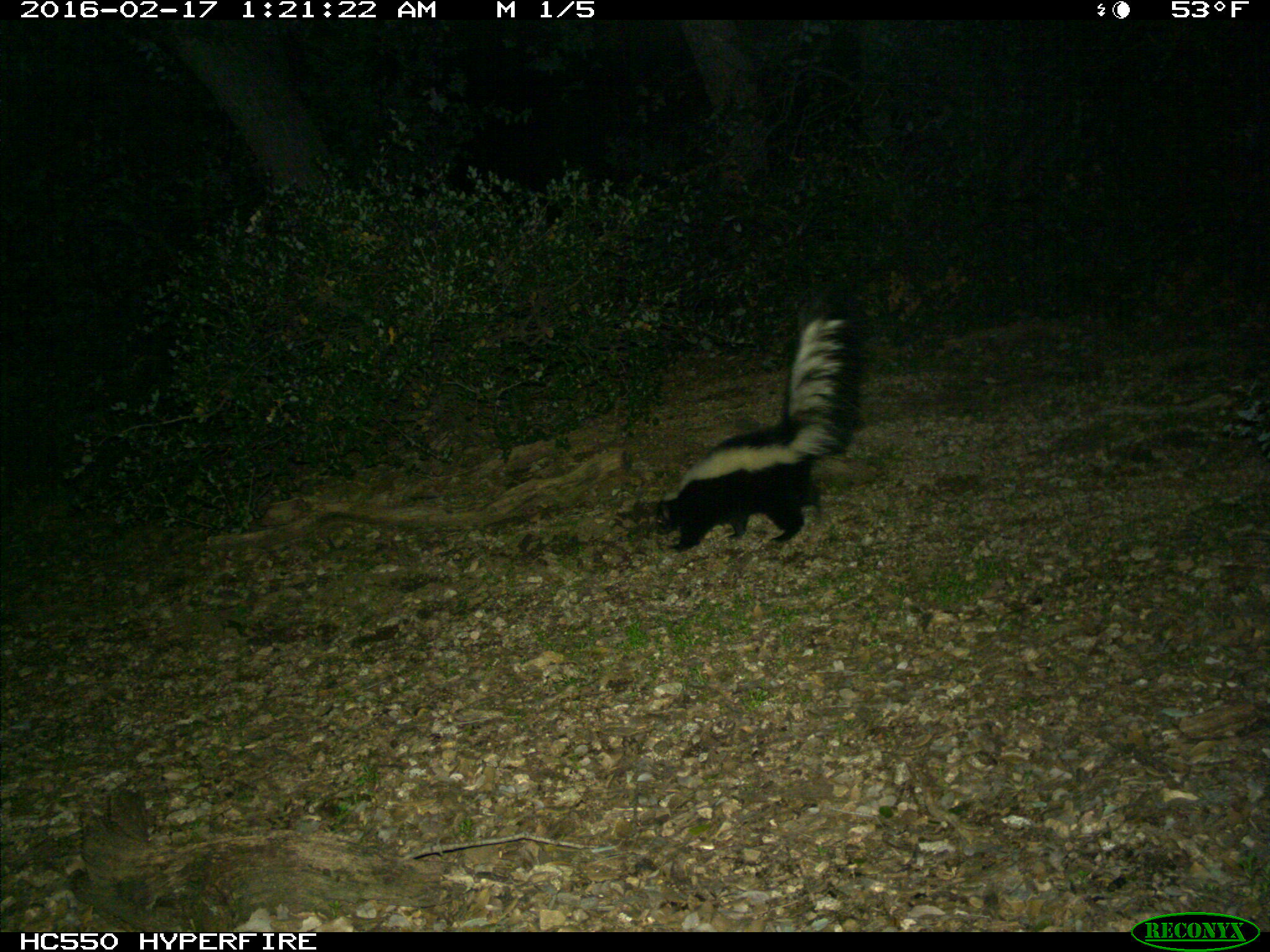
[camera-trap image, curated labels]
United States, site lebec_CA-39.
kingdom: Animalia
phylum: Chordata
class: Mammalia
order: Carnivora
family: Mephitidae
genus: Mephitis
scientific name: Mephitis mephitis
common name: striped skunk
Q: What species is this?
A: Mephitis mephitis (striped skunk).